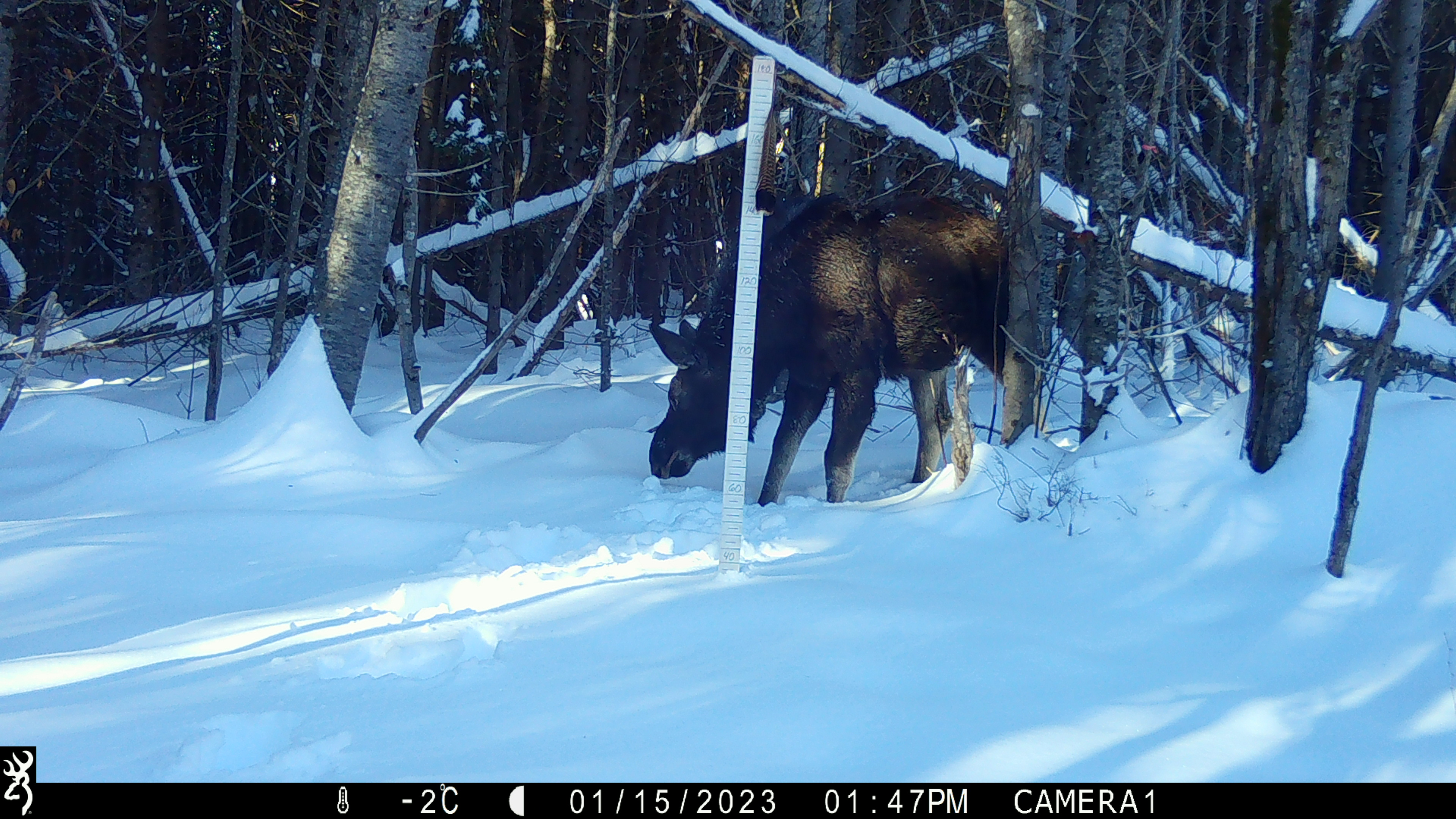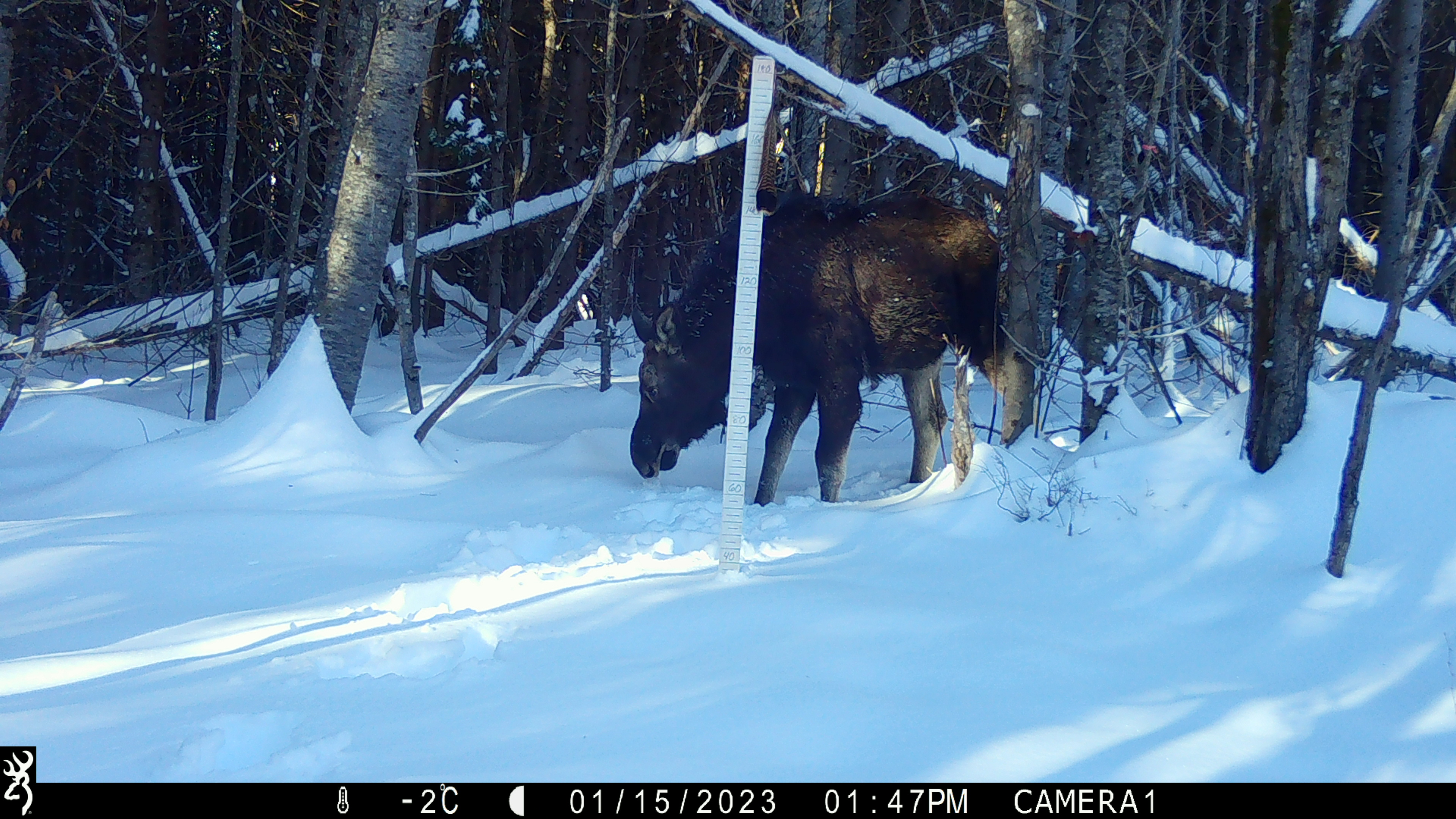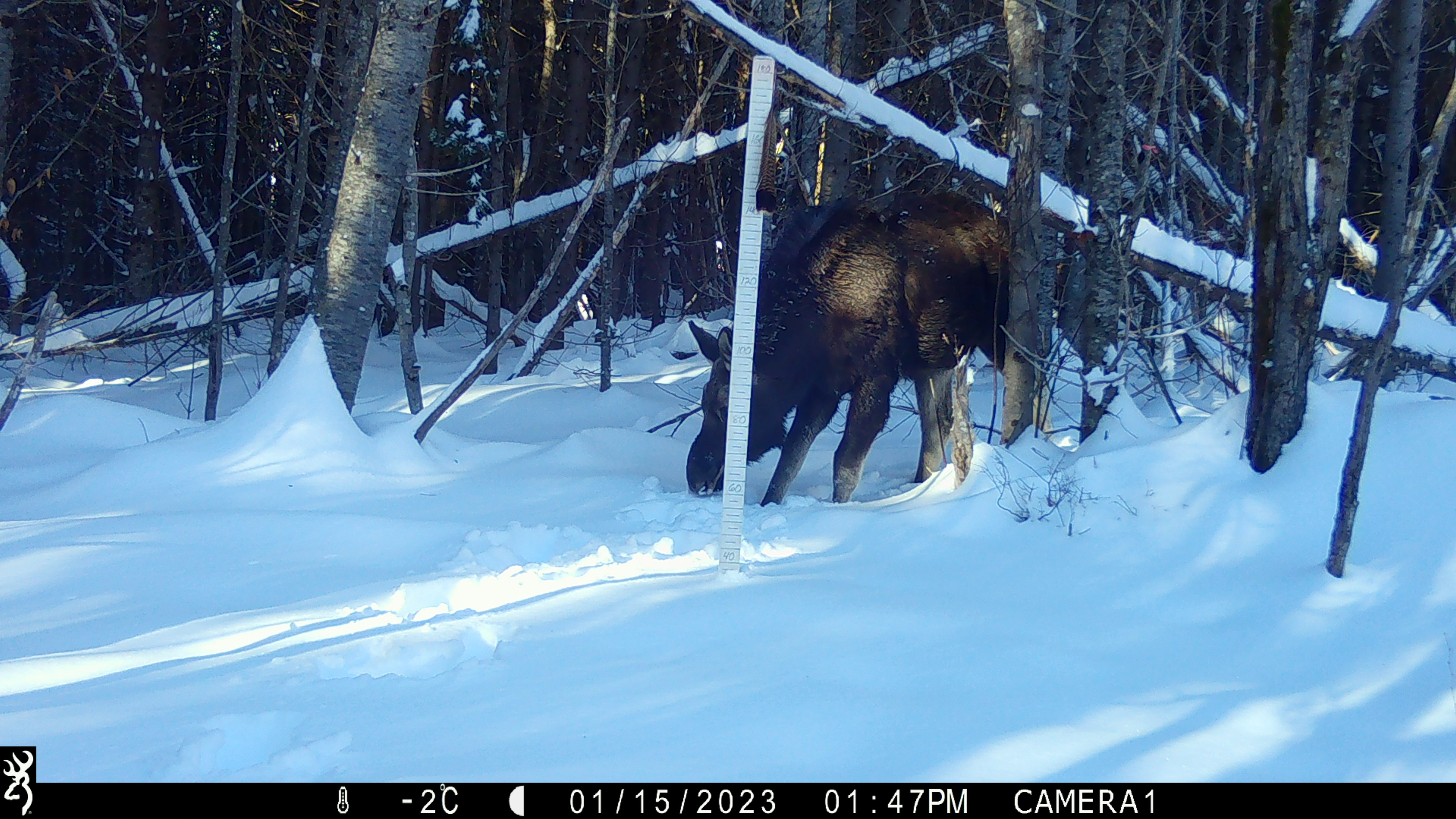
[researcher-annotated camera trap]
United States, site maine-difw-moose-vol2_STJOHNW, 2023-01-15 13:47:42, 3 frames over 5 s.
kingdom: Animalia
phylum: Chordata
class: Mammalia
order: Artiodactyla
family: Cervidae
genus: Alces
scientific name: Alces alces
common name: moose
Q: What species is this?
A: Moose (Alces alces).